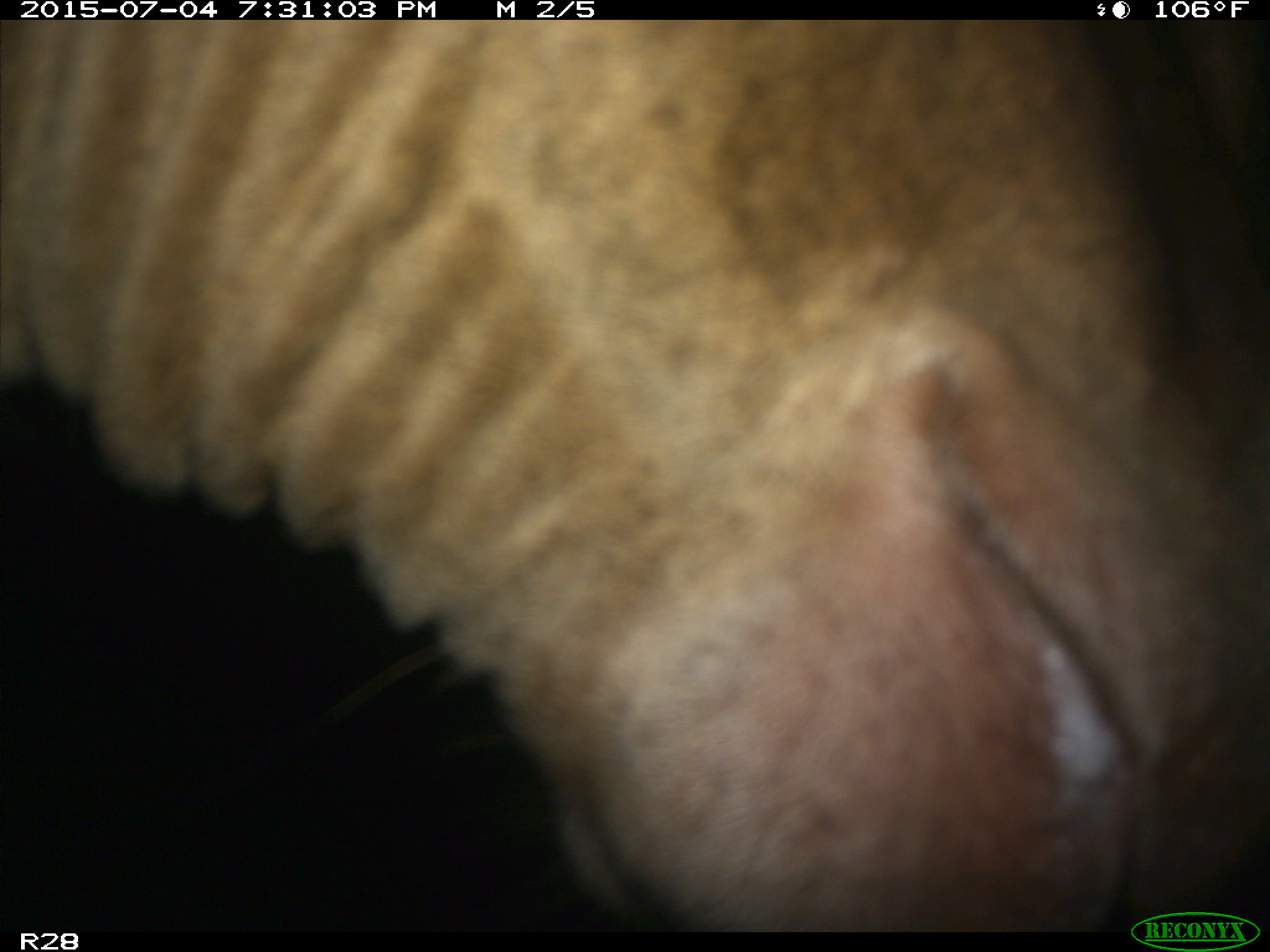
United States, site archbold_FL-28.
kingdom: Animalia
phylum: Chordata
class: Mammalia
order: Artiodactyla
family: Bovidae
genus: Bos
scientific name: Bos taurus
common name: domestic cow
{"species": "Bos taurus (domestic cow)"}